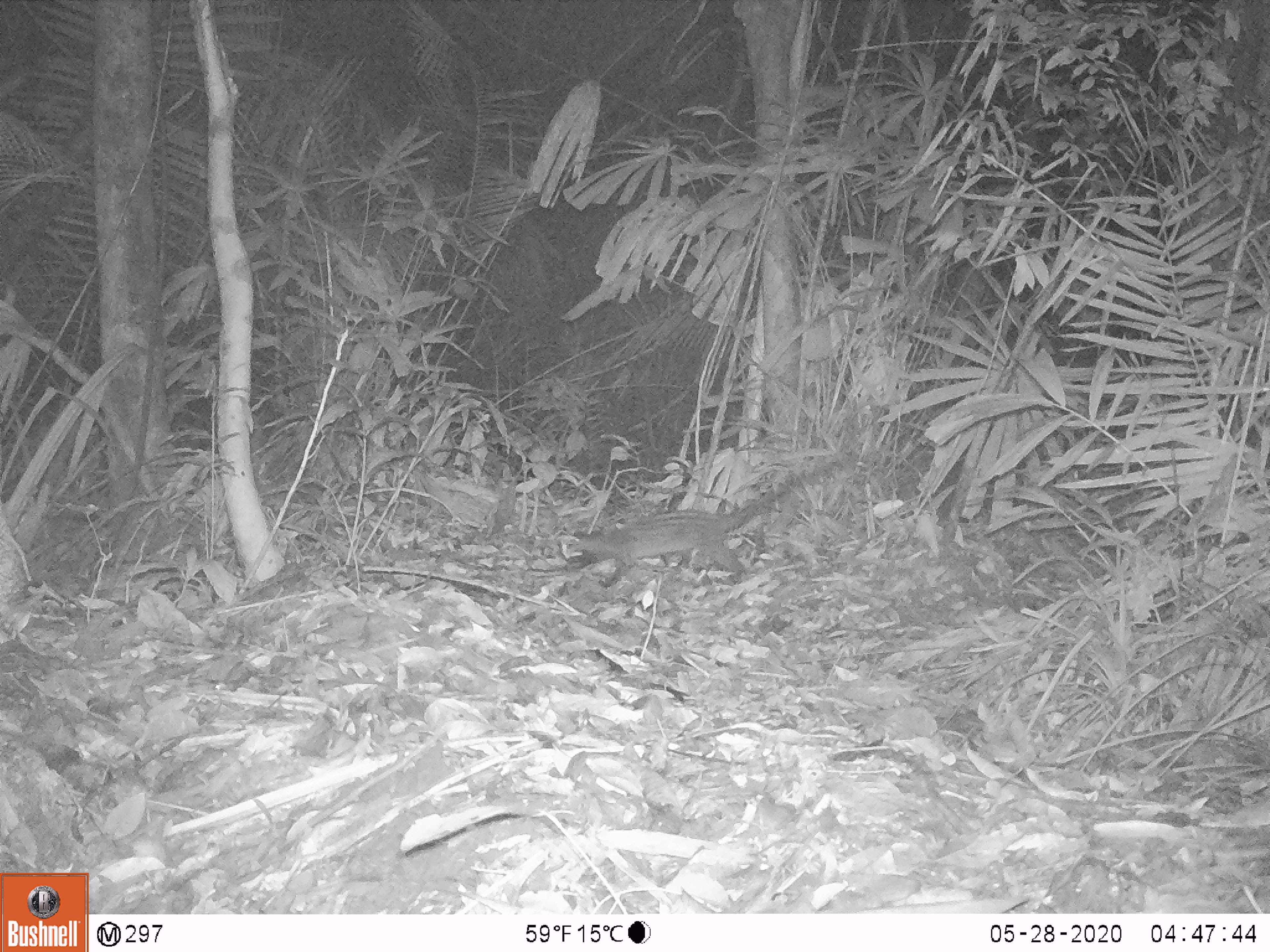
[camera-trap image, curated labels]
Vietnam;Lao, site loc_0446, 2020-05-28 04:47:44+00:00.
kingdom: Animalia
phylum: Chordata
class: Mammalia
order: Carnivora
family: Viverridae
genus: Paradoxurus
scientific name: Paradoxurus hermaphroditus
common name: common palm civet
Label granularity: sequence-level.